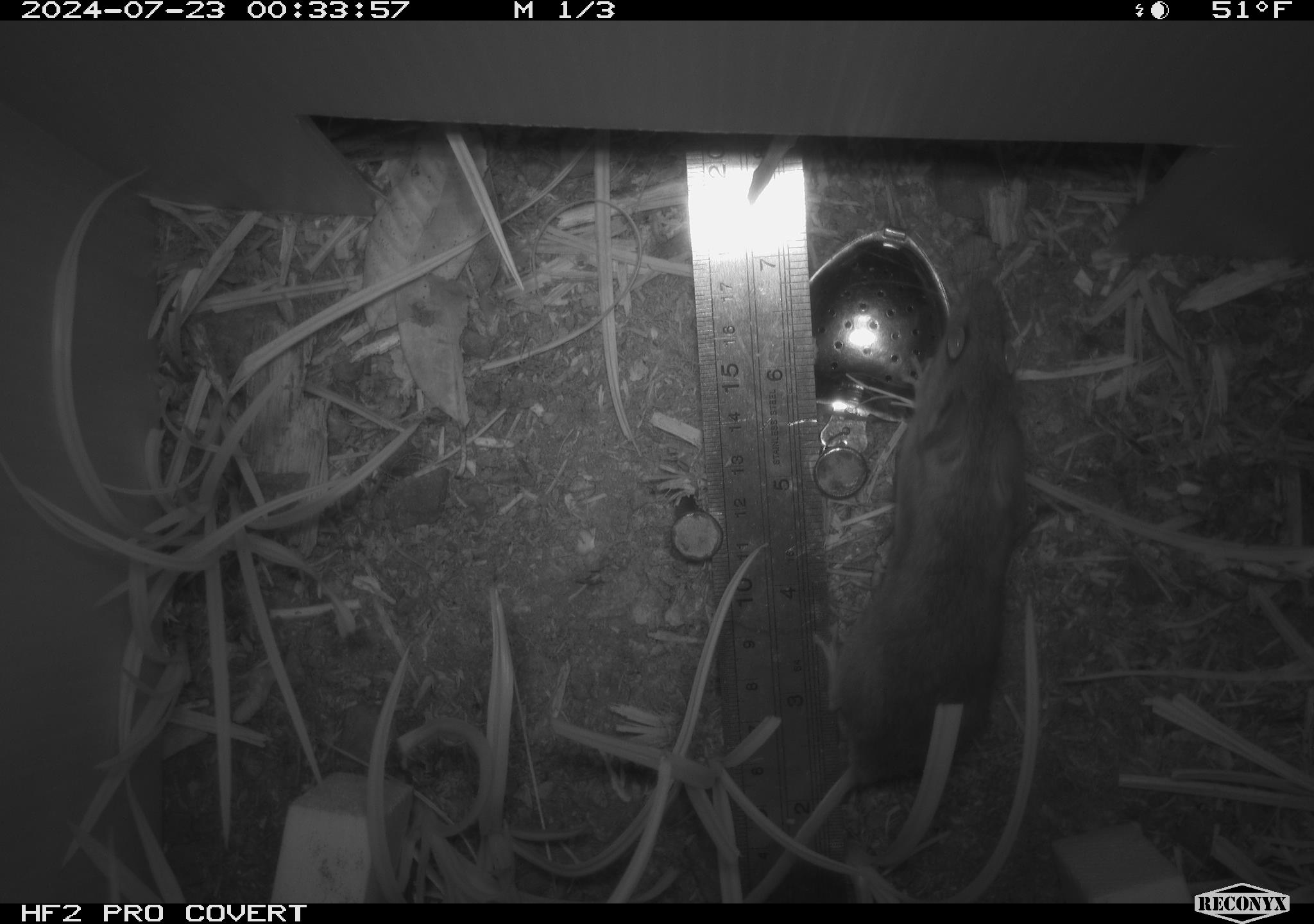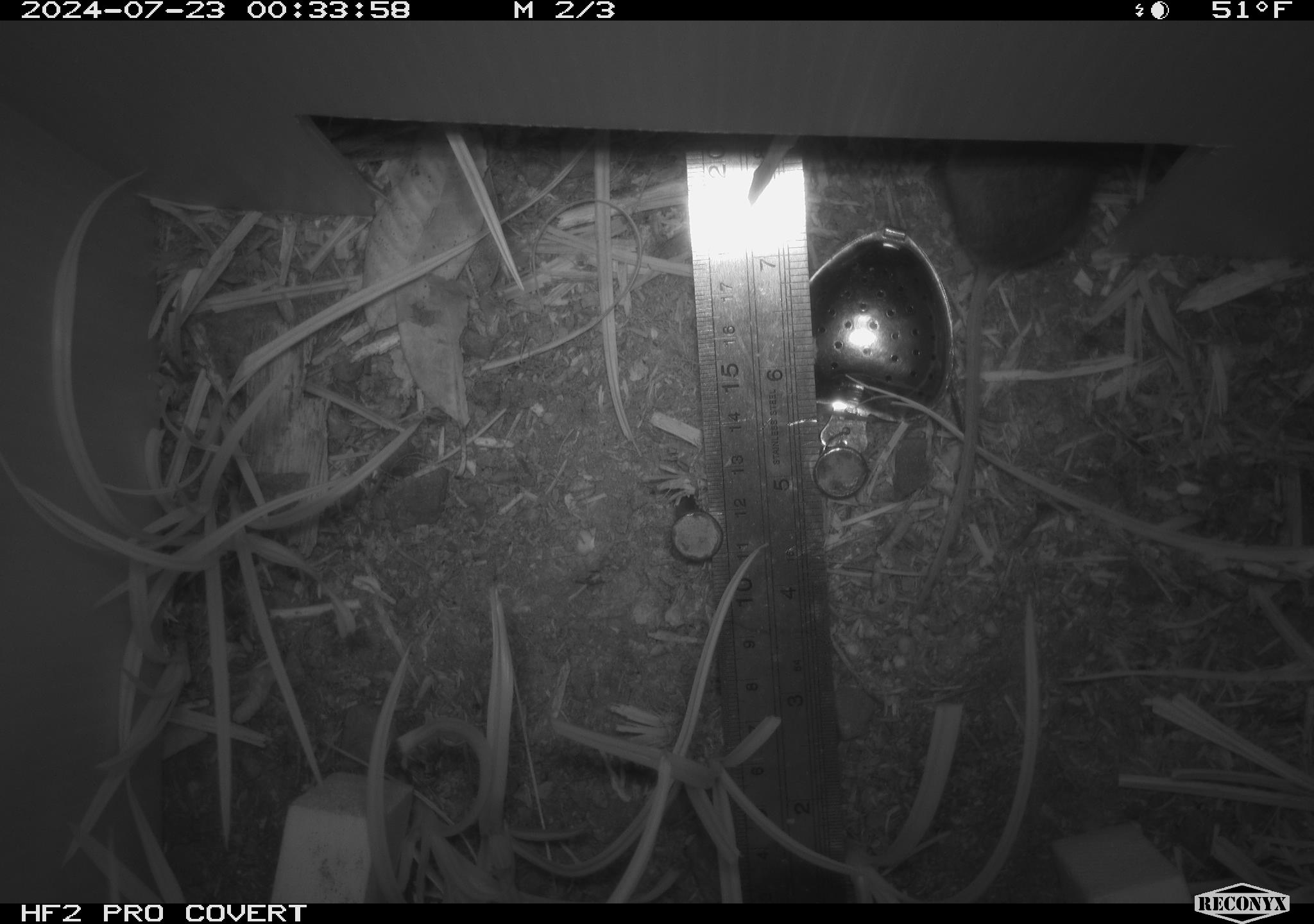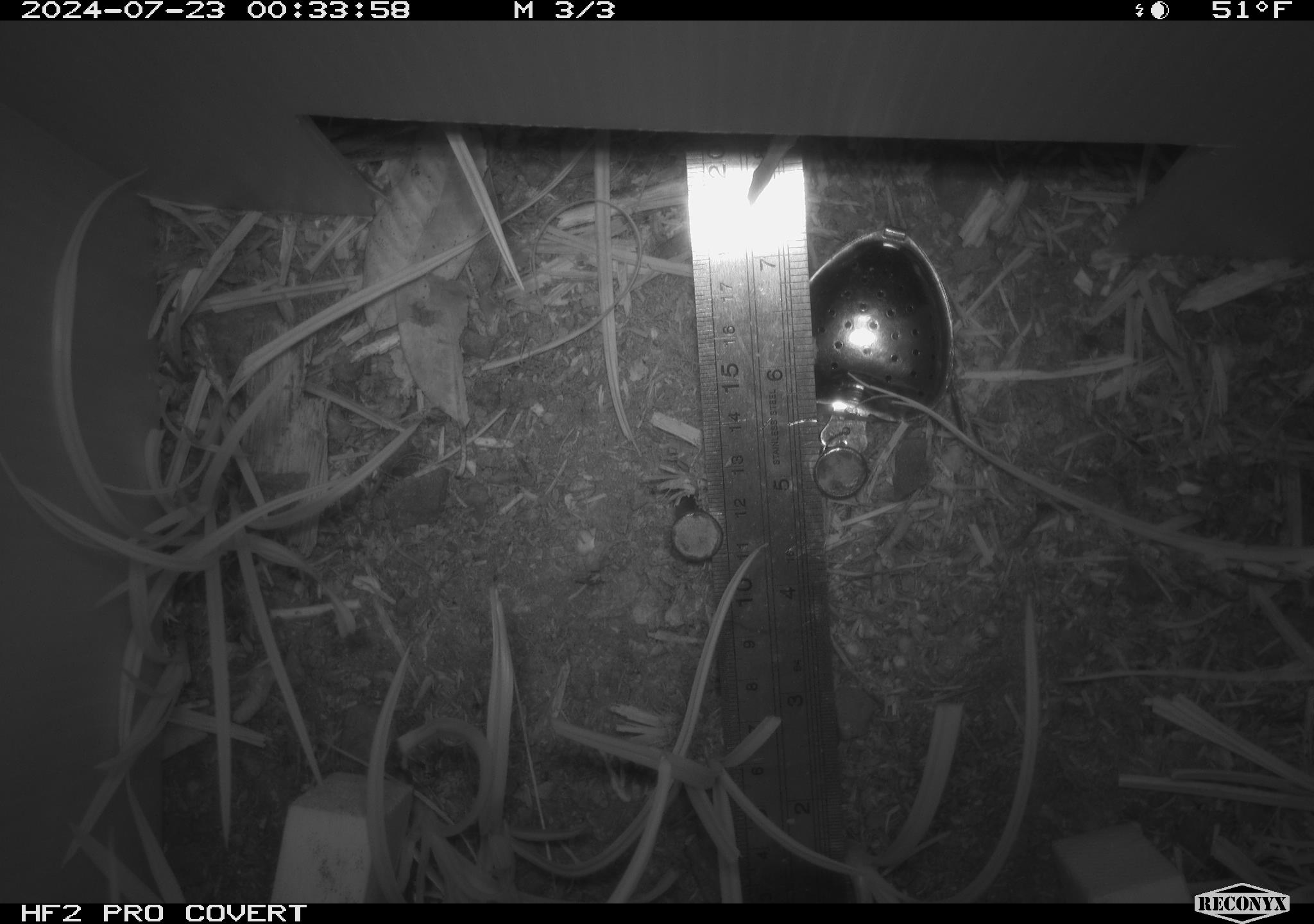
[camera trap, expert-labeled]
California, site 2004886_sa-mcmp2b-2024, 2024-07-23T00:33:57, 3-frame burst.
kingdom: Animalia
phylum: Chordata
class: Mammalia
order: Rodentia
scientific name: Rodentia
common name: mouse species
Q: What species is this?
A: Mouse species (Rodentia).